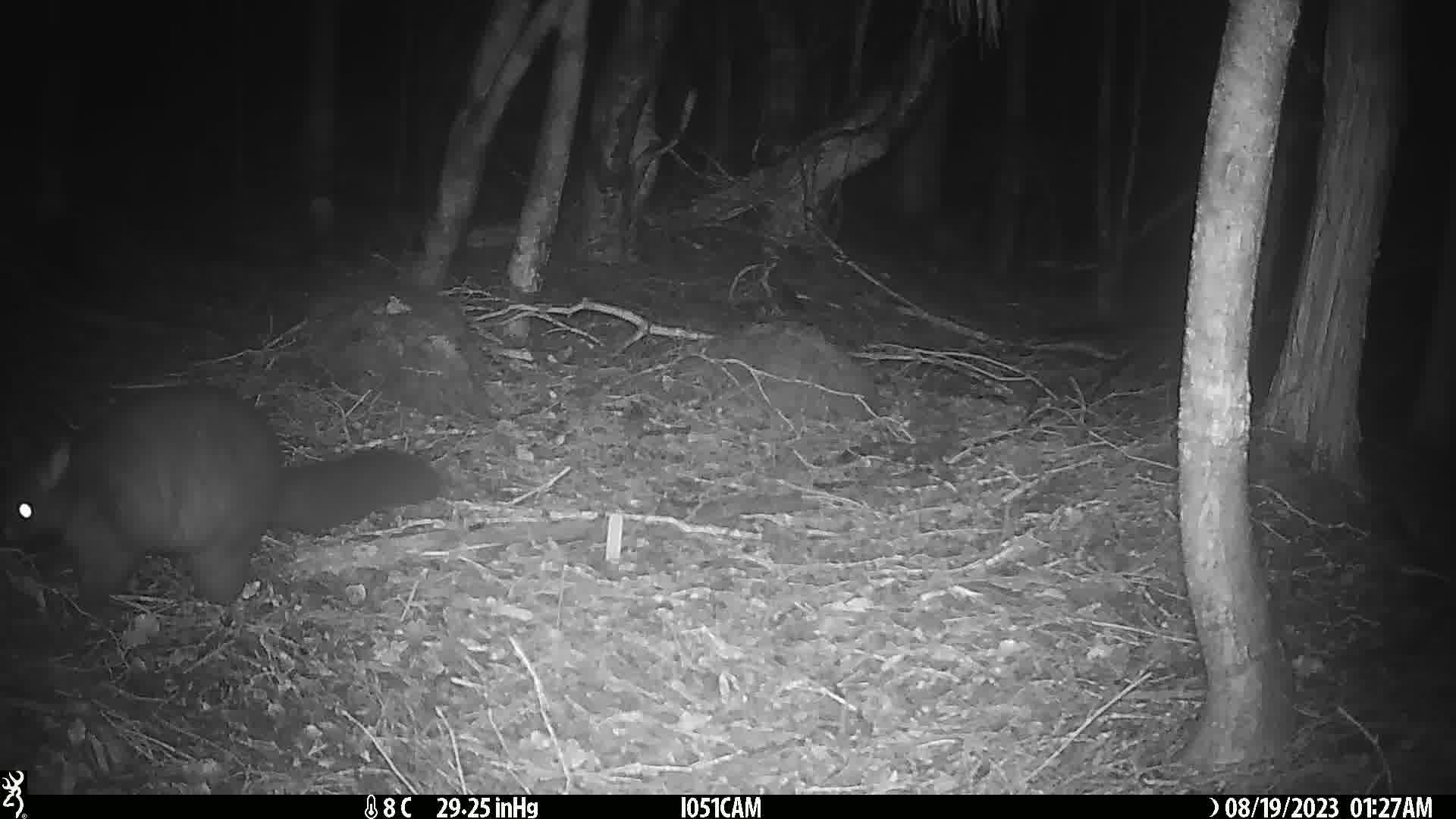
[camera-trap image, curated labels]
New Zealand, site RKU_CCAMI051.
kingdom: Animalia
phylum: Chordata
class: Mammalia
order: Diprotodontia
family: Phalangeridae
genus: Trichosurus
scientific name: Trichosurus vulpecula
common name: common brushtail possum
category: possum